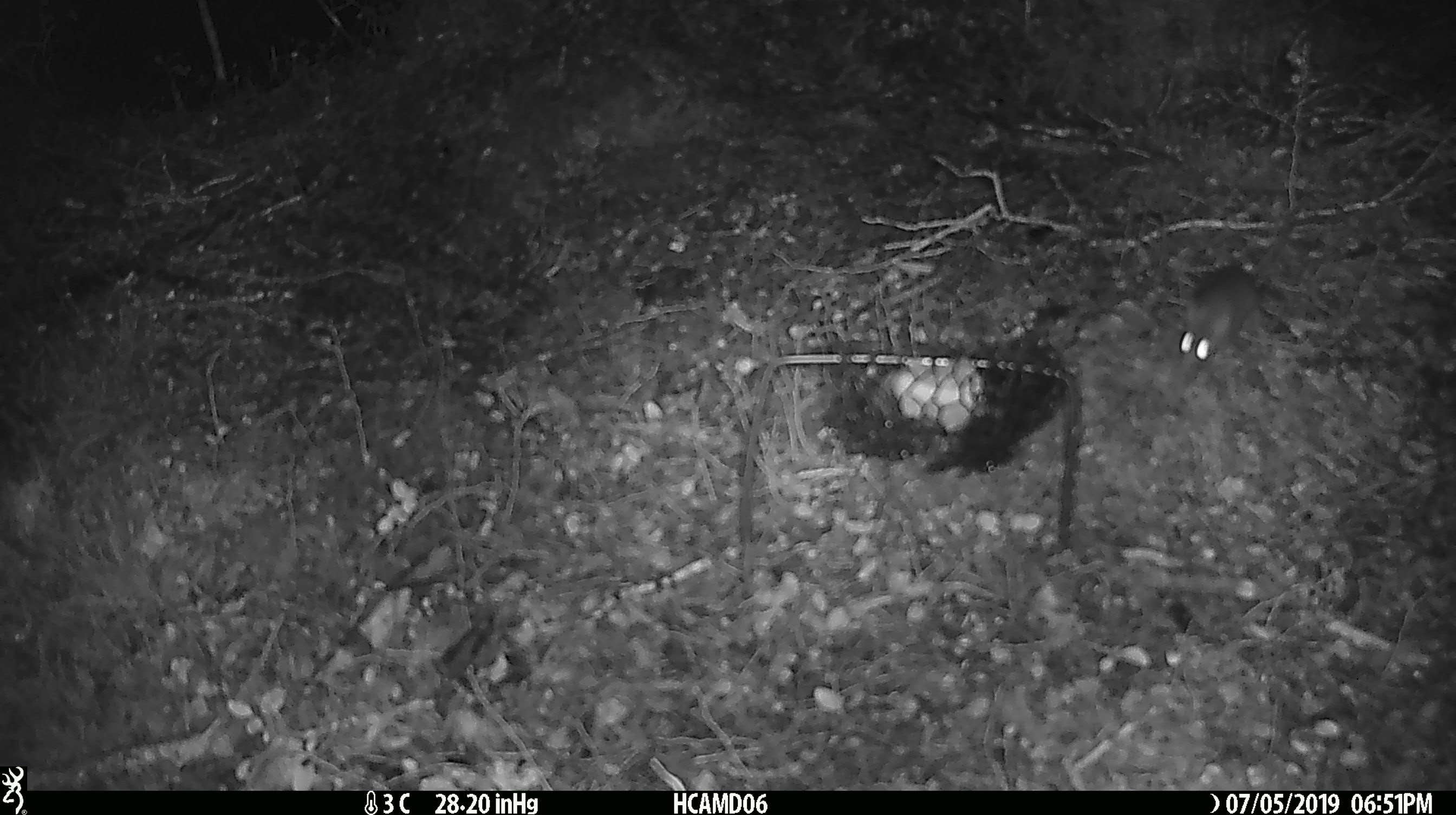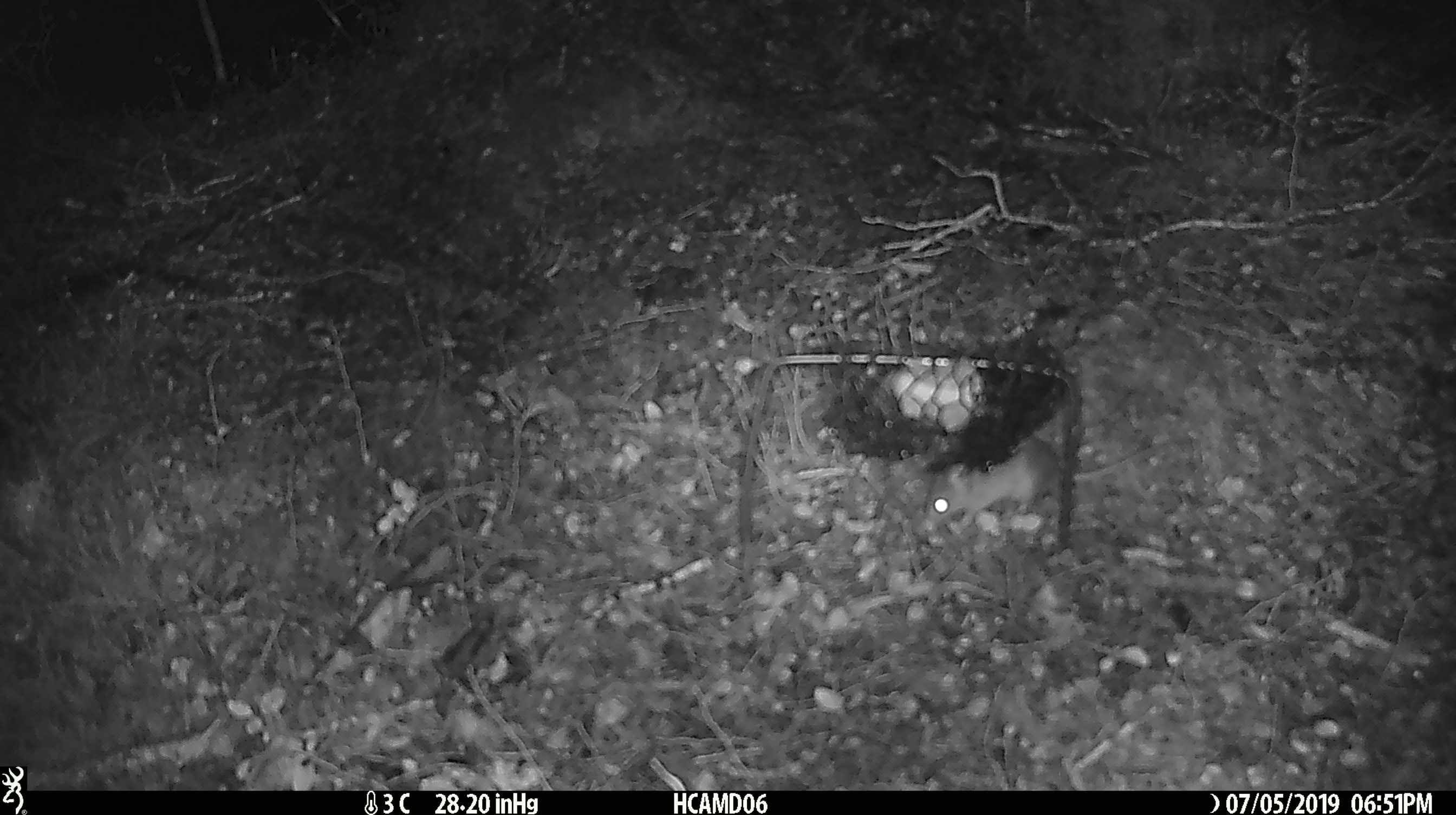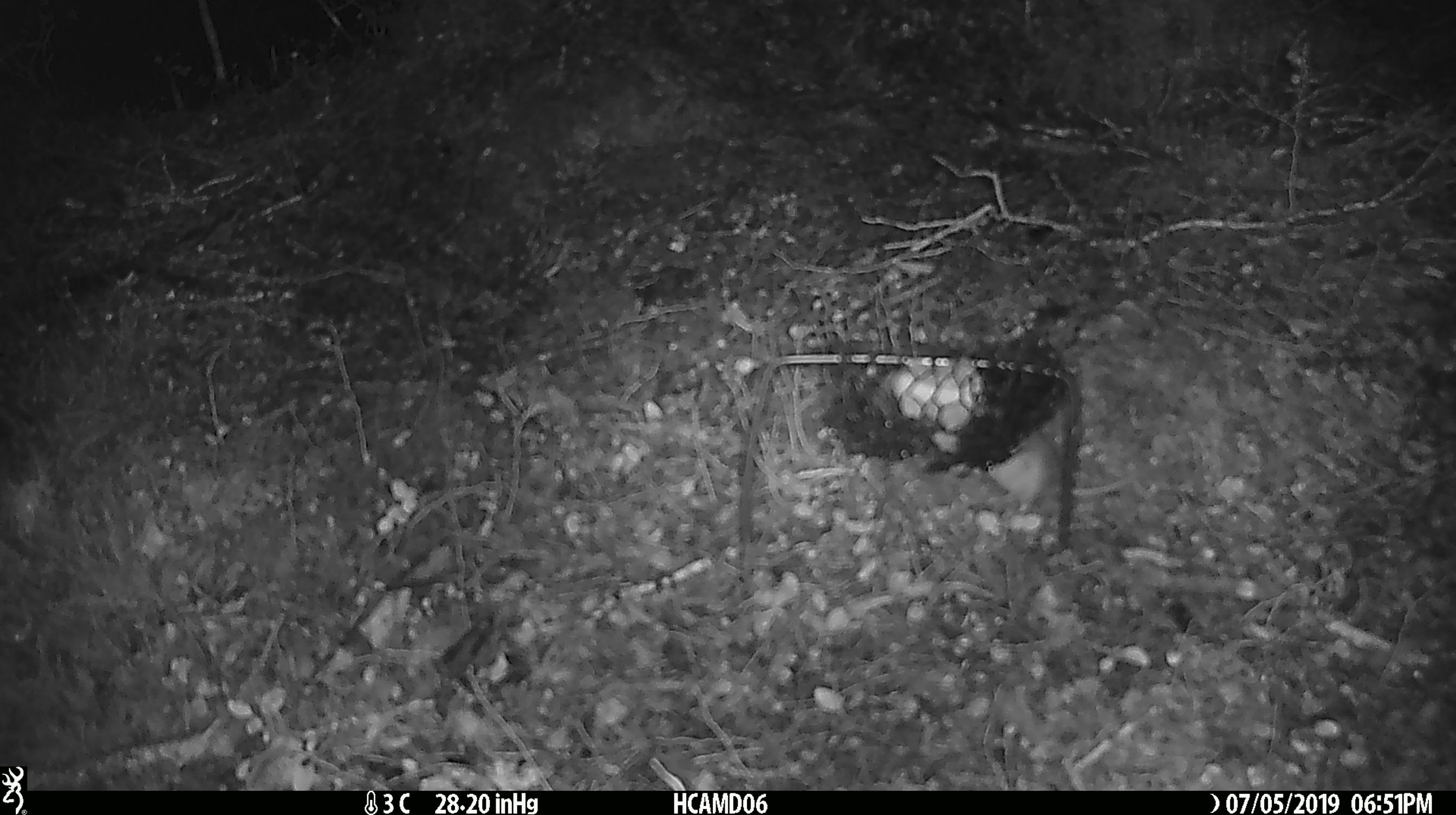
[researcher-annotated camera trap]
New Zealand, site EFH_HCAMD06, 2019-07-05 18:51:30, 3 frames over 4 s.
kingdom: Animalia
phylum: Chordata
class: Mammalia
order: Rodentia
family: Muridae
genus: Mus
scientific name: Mus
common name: mouse